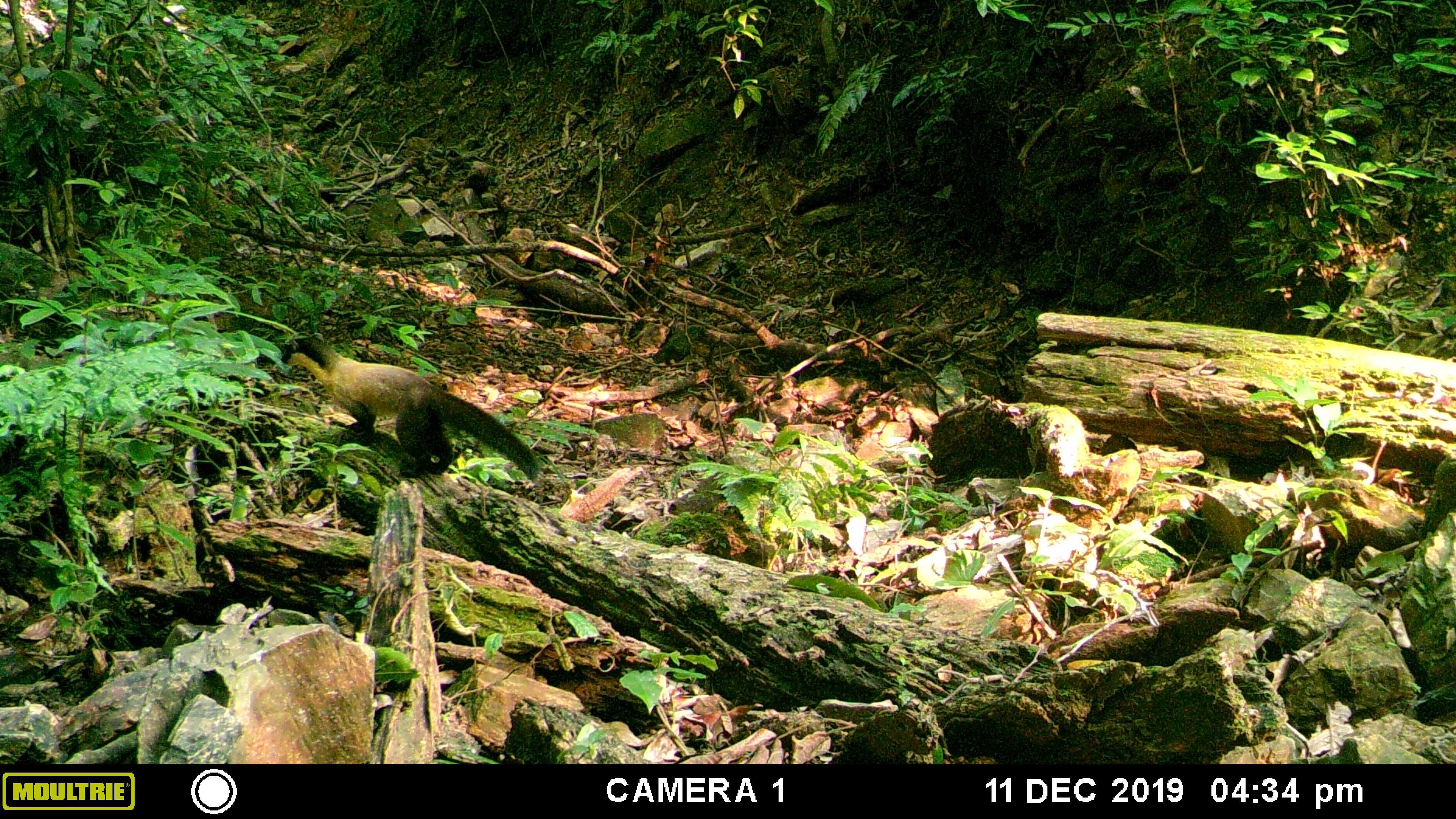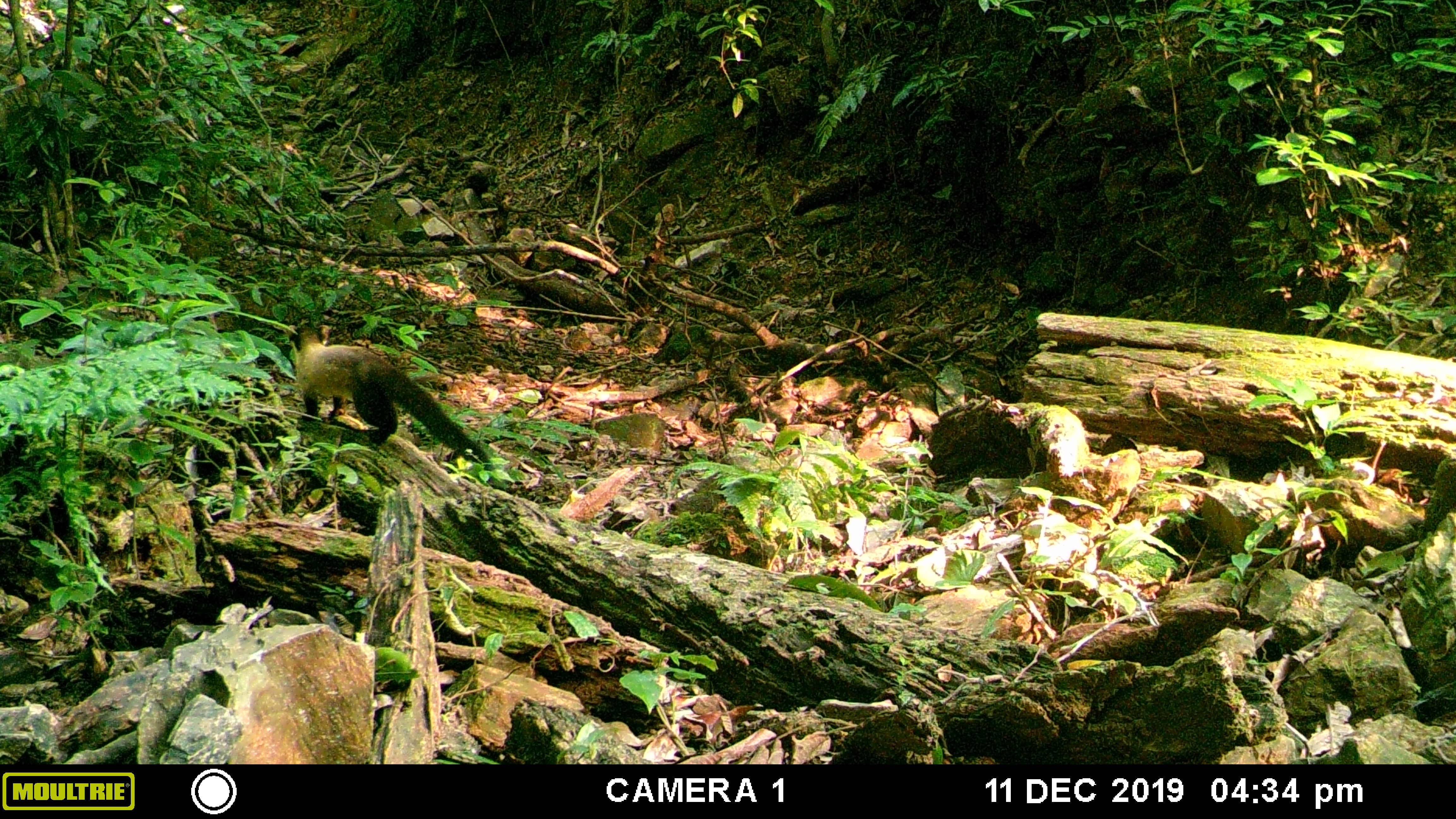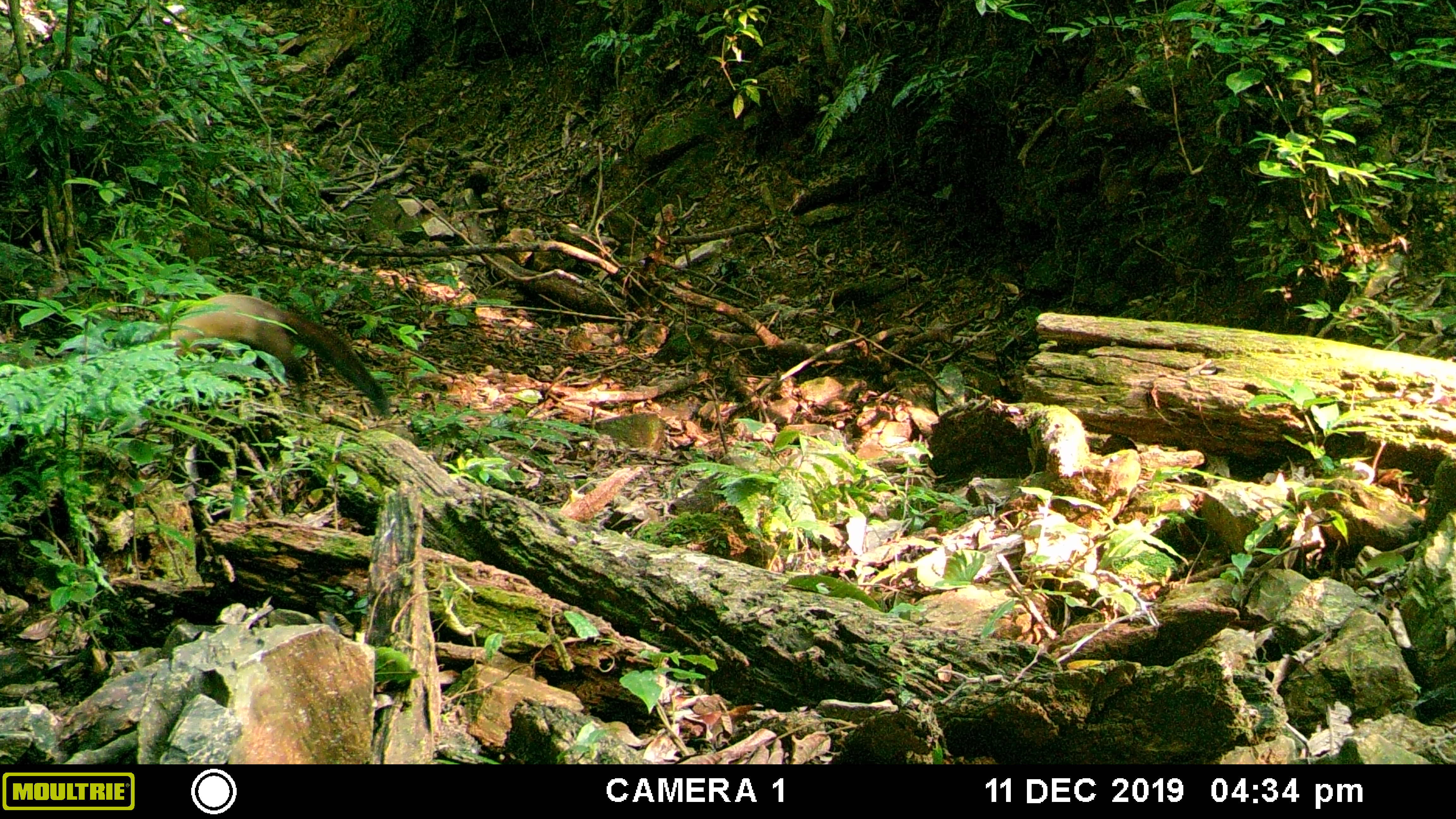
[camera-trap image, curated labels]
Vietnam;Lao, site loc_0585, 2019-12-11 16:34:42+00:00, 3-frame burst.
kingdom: Animalia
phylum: Chordata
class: Mammalia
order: Carnivora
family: Mustelidae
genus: Martes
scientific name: Martes flavigula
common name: yellow-throated marten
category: yellow throated marten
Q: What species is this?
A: Yellow throated marten (yellow-throated marten) (Martes flavigula).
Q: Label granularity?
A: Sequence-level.